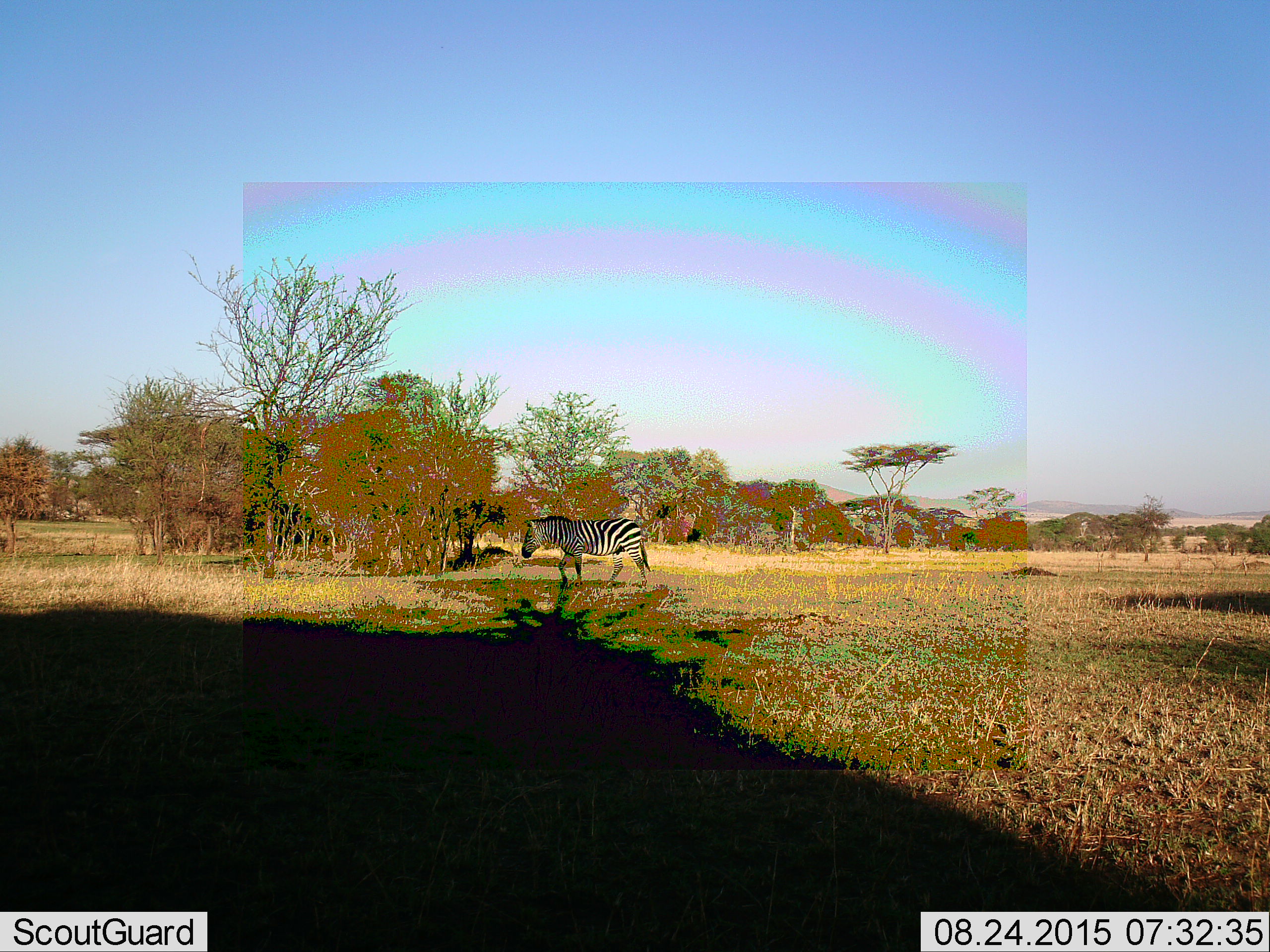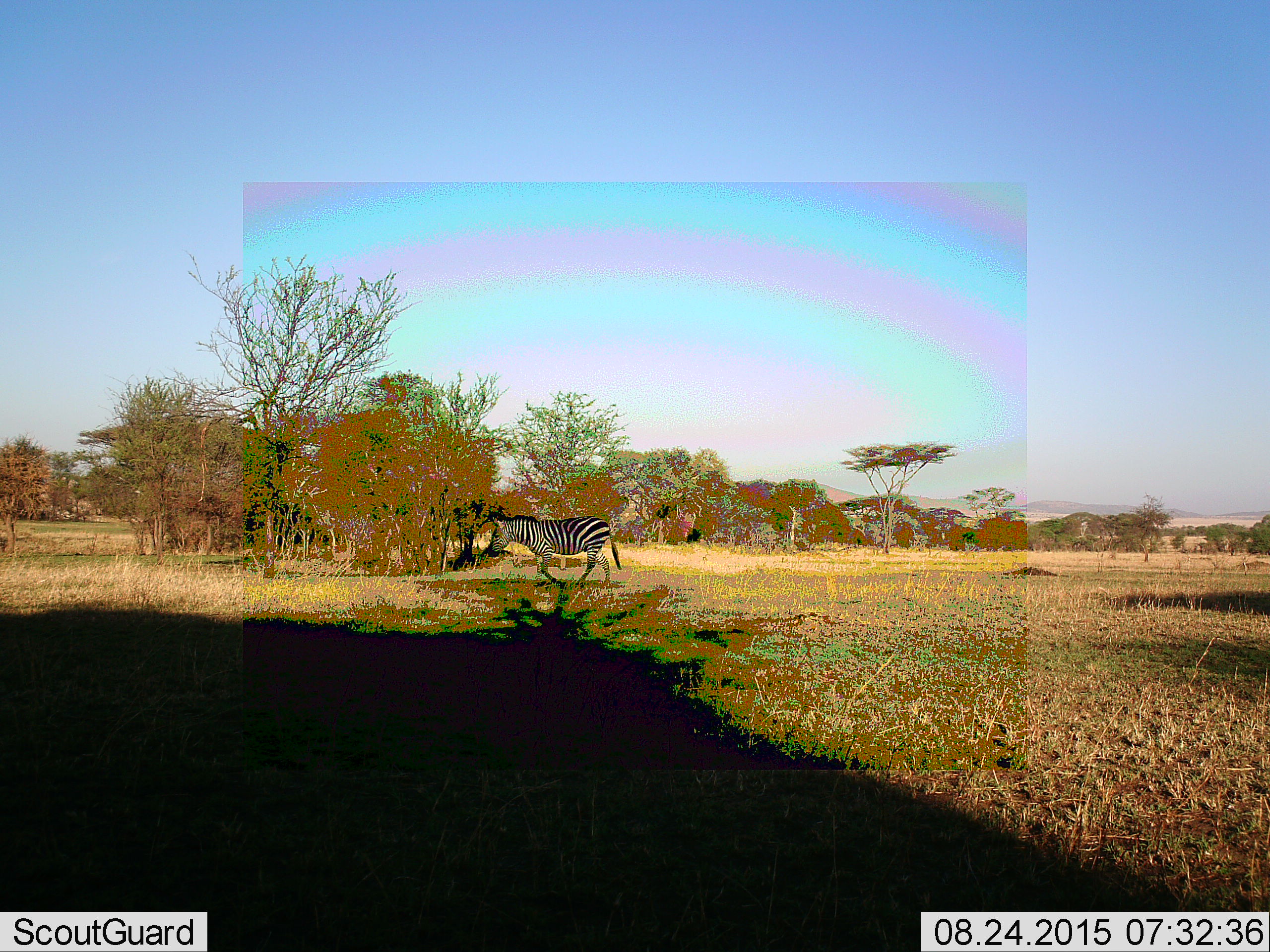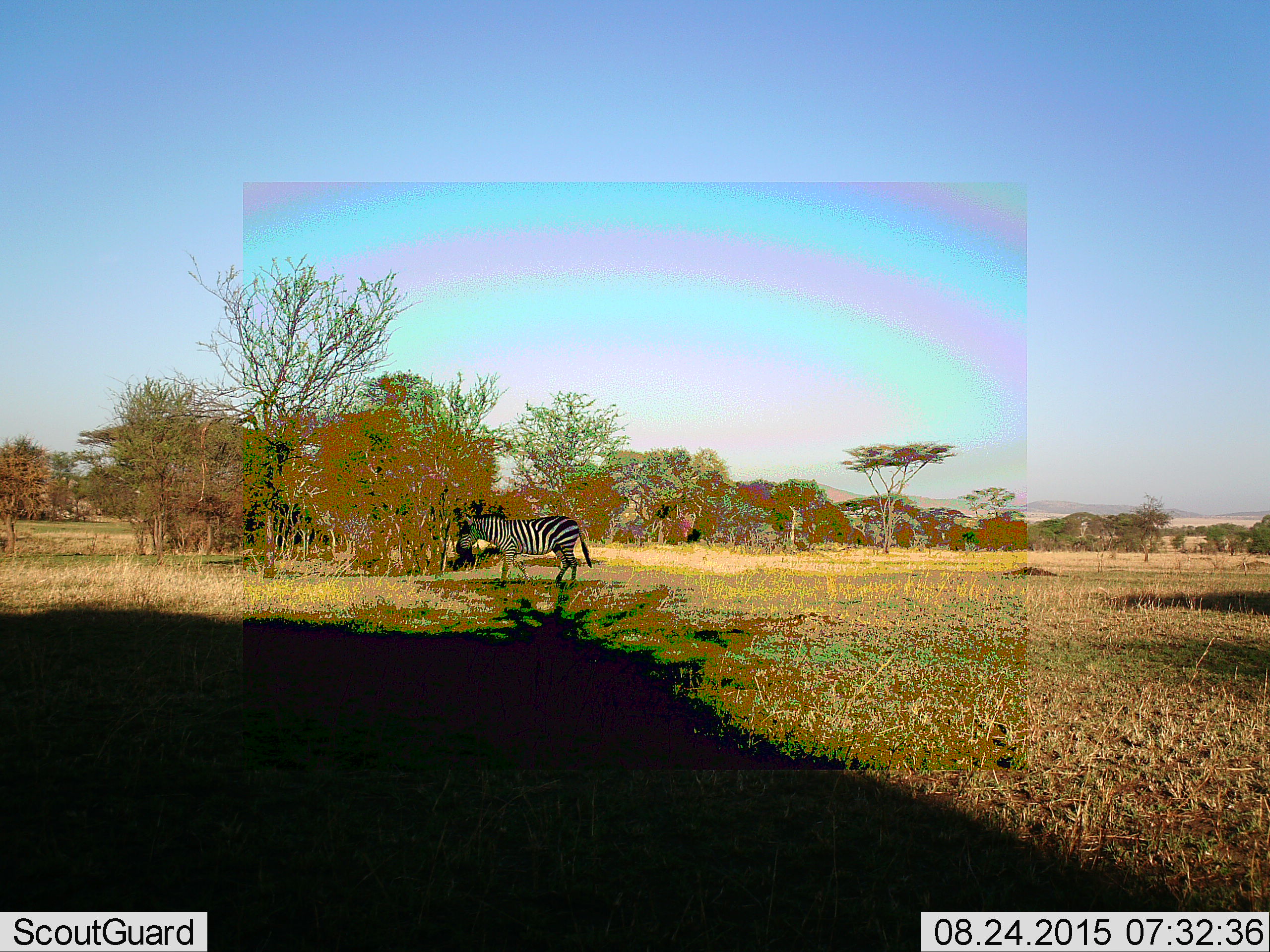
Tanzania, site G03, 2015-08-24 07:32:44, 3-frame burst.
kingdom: Animalia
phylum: Chordata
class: Mammalia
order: Perissodactyla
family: Equidae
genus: Equus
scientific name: Equus quagga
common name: plains zebra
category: zebra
Zebra (plains zebra) (Equus quagga), count 1. Behavior (volunteer vote fractions): standing 16%, resting 5%, moving 89%, interacting 0%. Young present (vote fraction): 0%. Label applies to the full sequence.